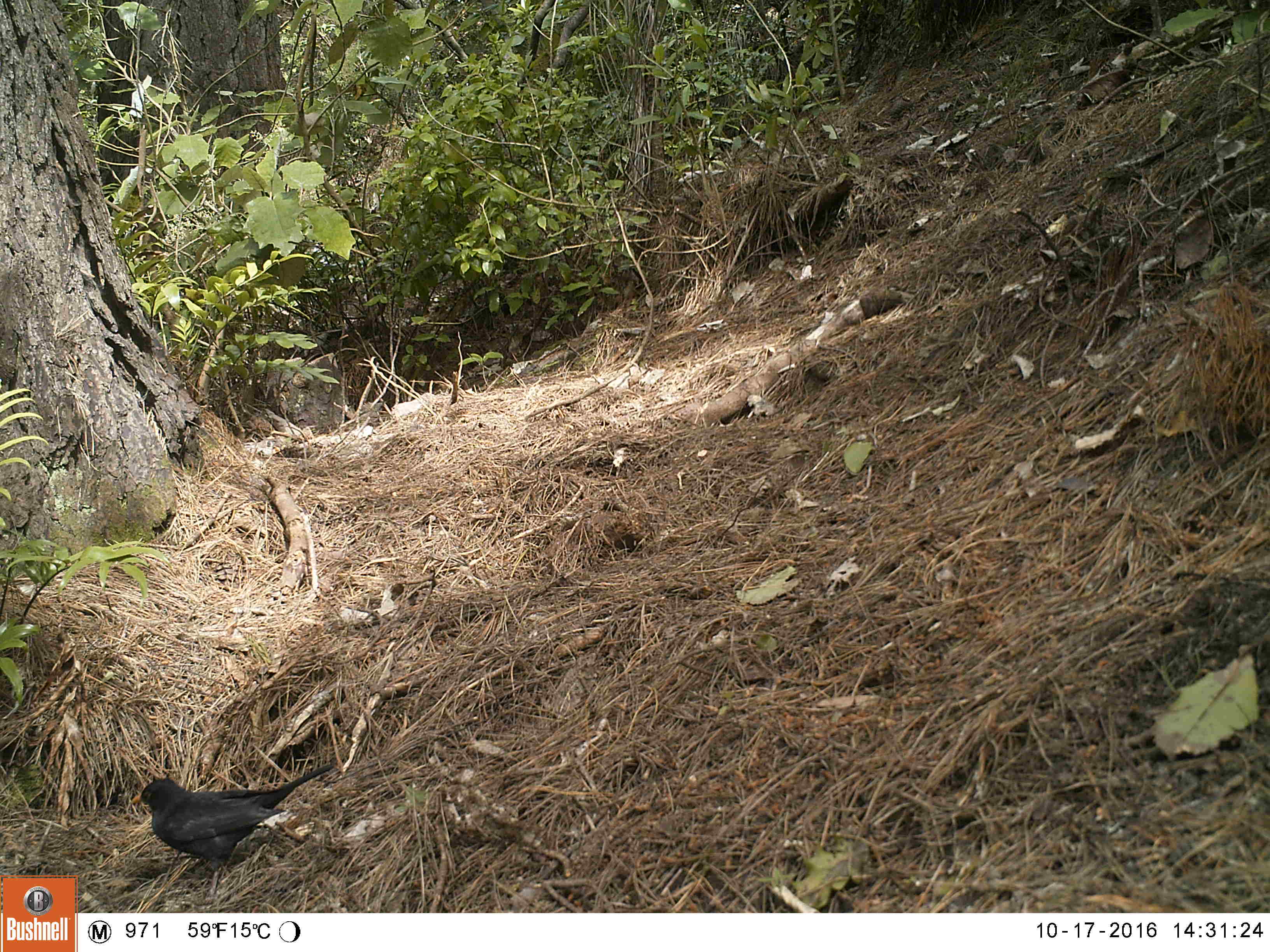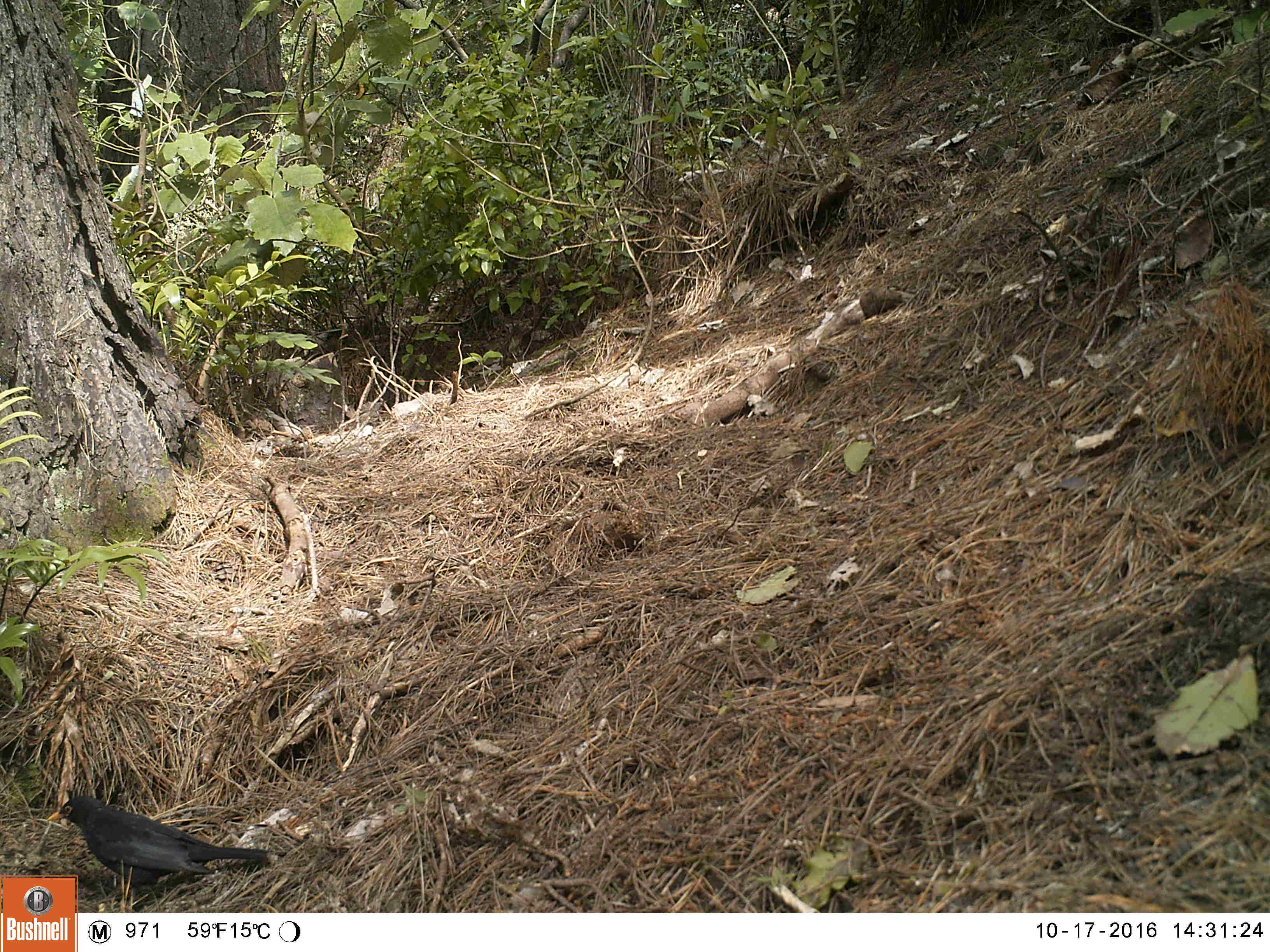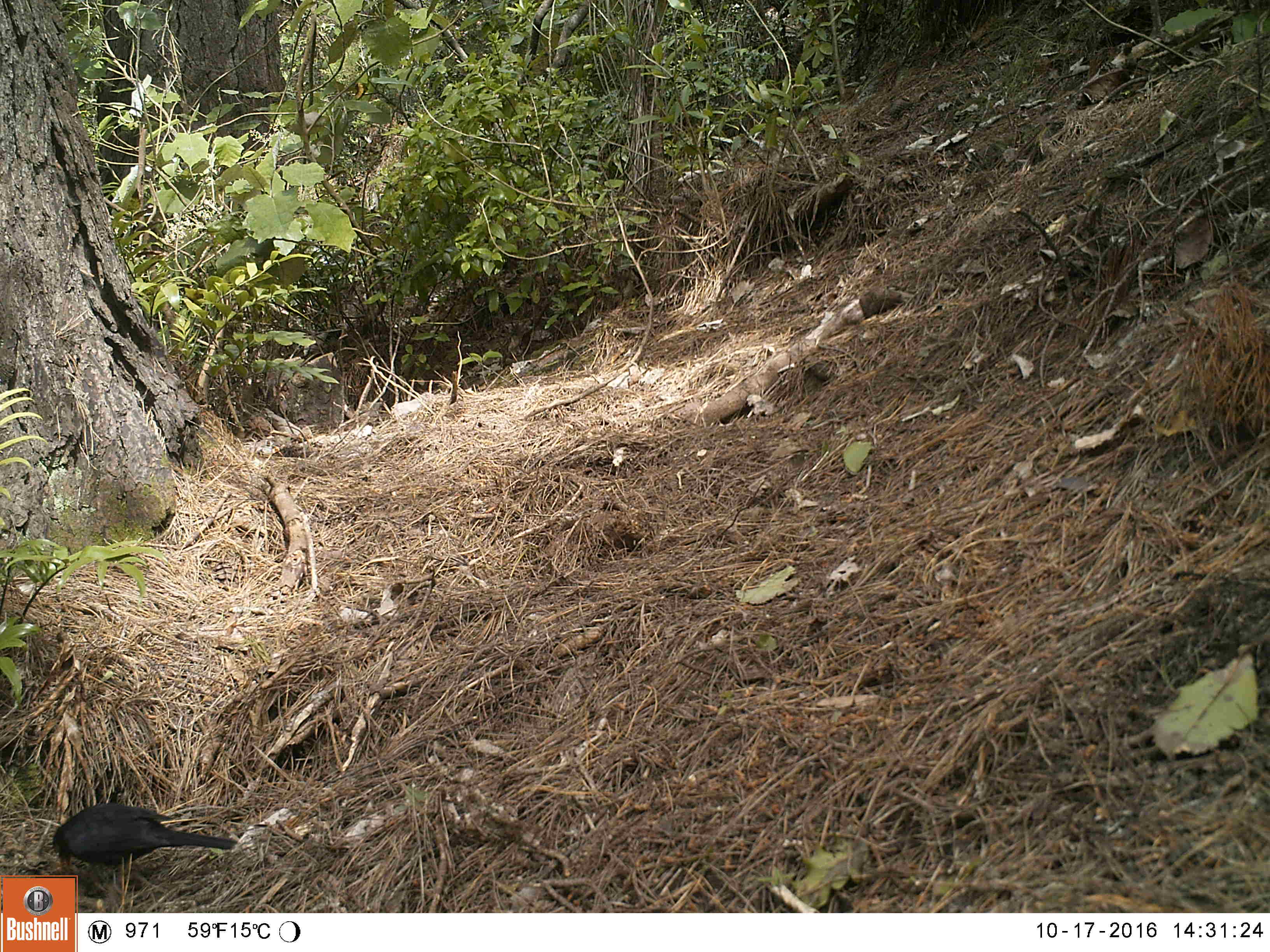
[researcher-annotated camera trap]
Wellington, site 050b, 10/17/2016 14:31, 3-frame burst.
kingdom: Animalia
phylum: Chordata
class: Aves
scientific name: Aves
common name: bird